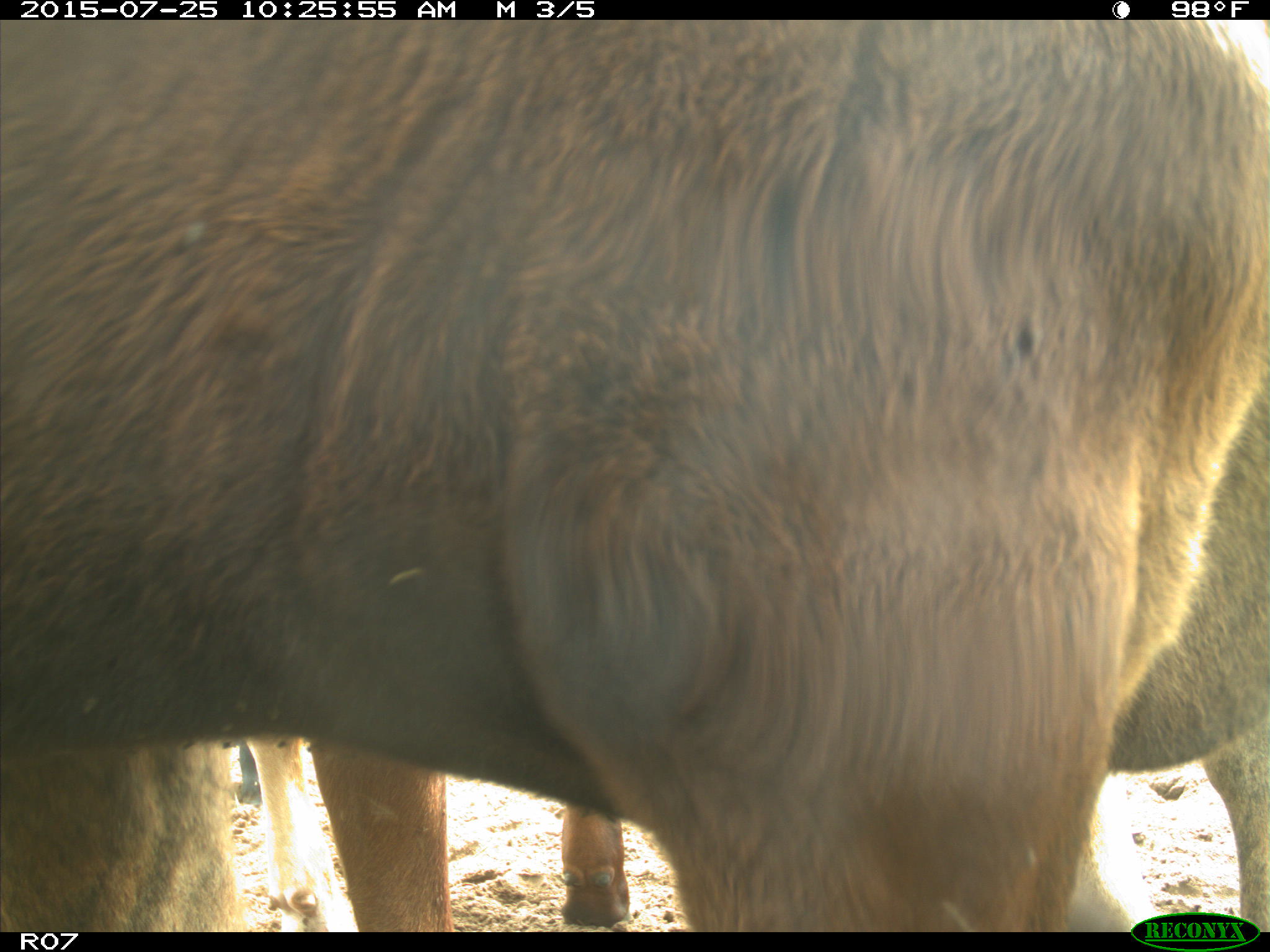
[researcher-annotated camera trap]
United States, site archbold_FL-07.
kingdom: Animalia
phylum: Chordata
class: Mammalia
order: Artiodactyla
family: Bovidae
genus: Bos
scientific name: Bos taurus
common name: domestic cow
Bos taurus (domestic cow).